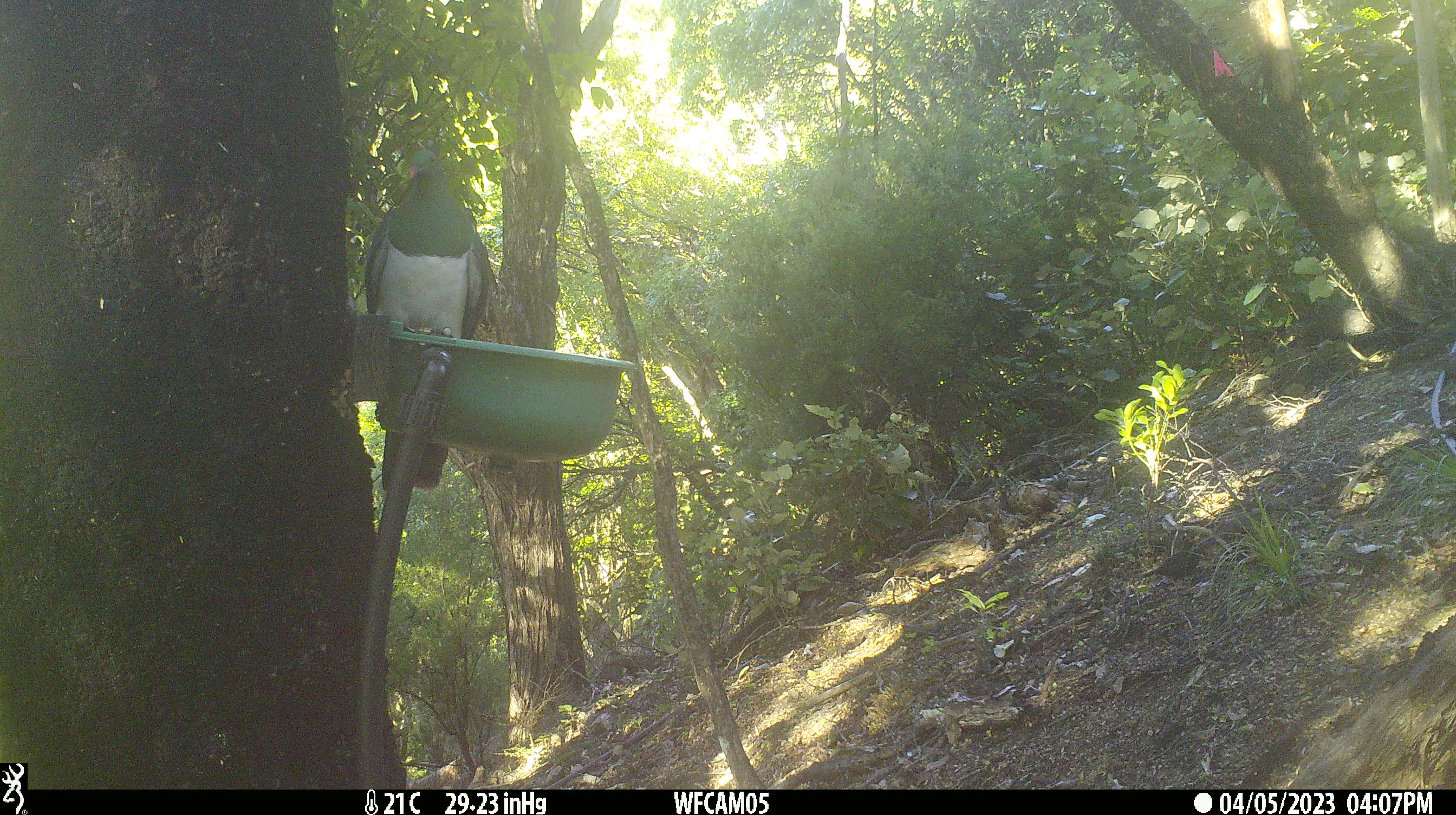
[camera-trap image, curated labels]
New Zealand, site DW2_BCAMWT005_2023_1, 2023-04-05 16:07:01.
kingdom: Animalia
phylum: Chordata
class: Aves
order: Columbiformes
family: Columbidae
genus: Hemiphaga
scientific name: Hemiphaga novaeseelandiae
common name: new zealand pigeon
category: kereru